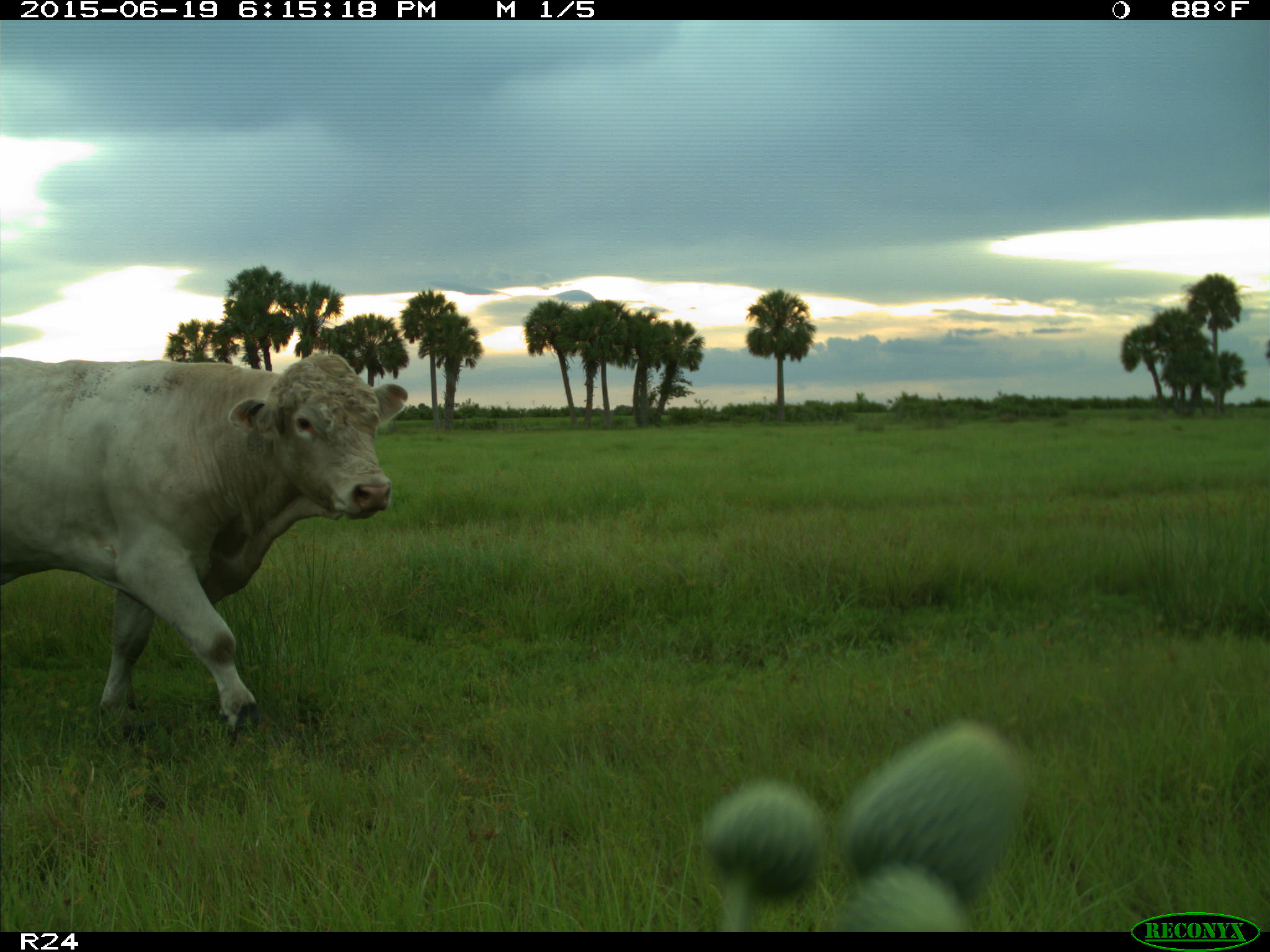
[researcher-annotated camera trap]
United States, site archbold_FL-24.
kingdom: Animalia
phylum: Chordata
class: Mammalia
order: Artiodactyla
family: Bovidae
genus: Bos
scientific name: Bos taurus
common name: domestic cow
Bos taurus (domestic cow).